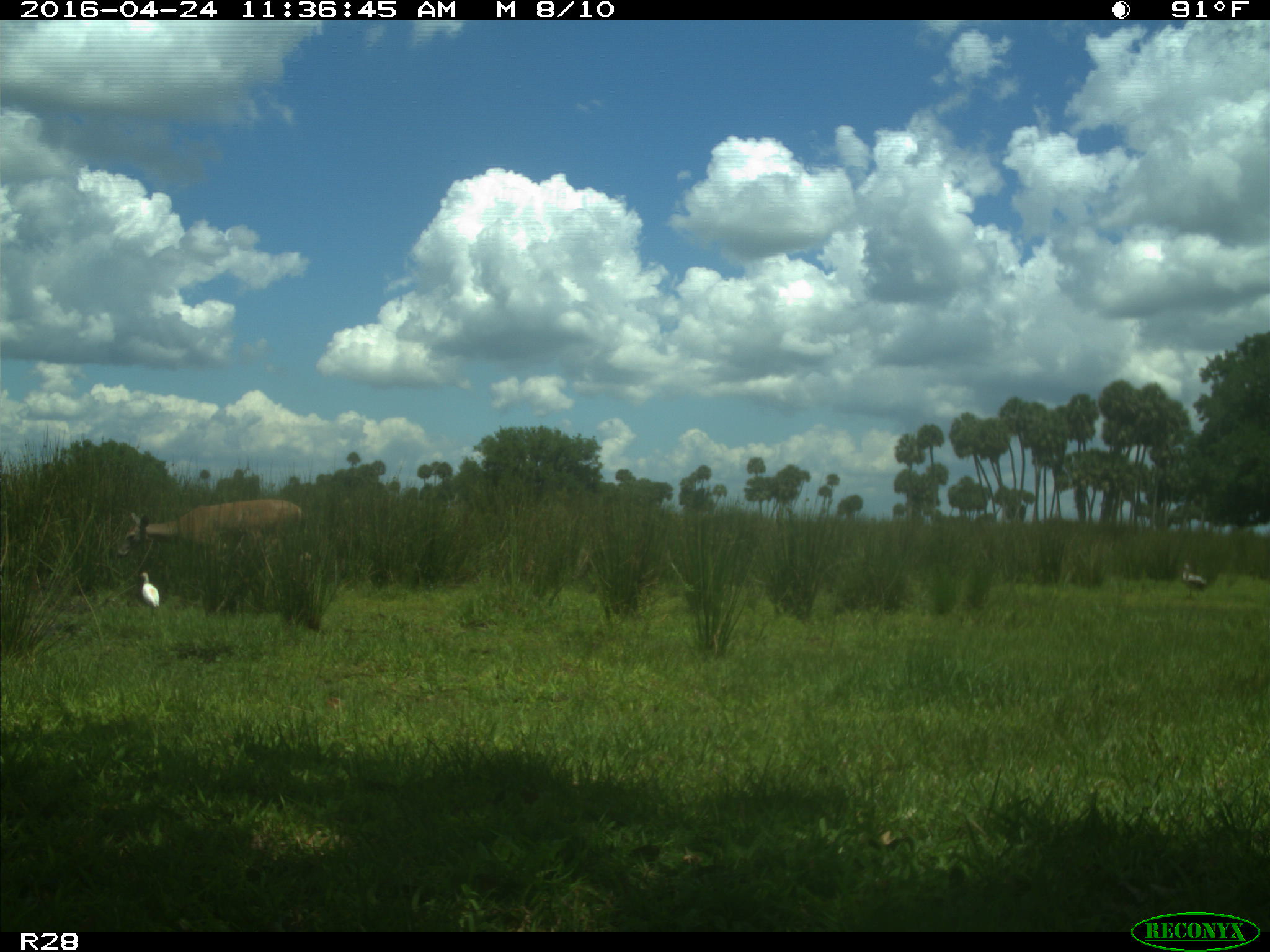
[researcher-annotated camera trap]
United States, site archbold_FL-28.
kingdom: Animalia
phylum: Chordata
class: Mammalia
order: Artiodactyla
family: Bovidae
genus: Bos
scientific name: Bos taurus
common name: domestic cow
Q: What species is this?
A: Bos taurus (domestic cow).